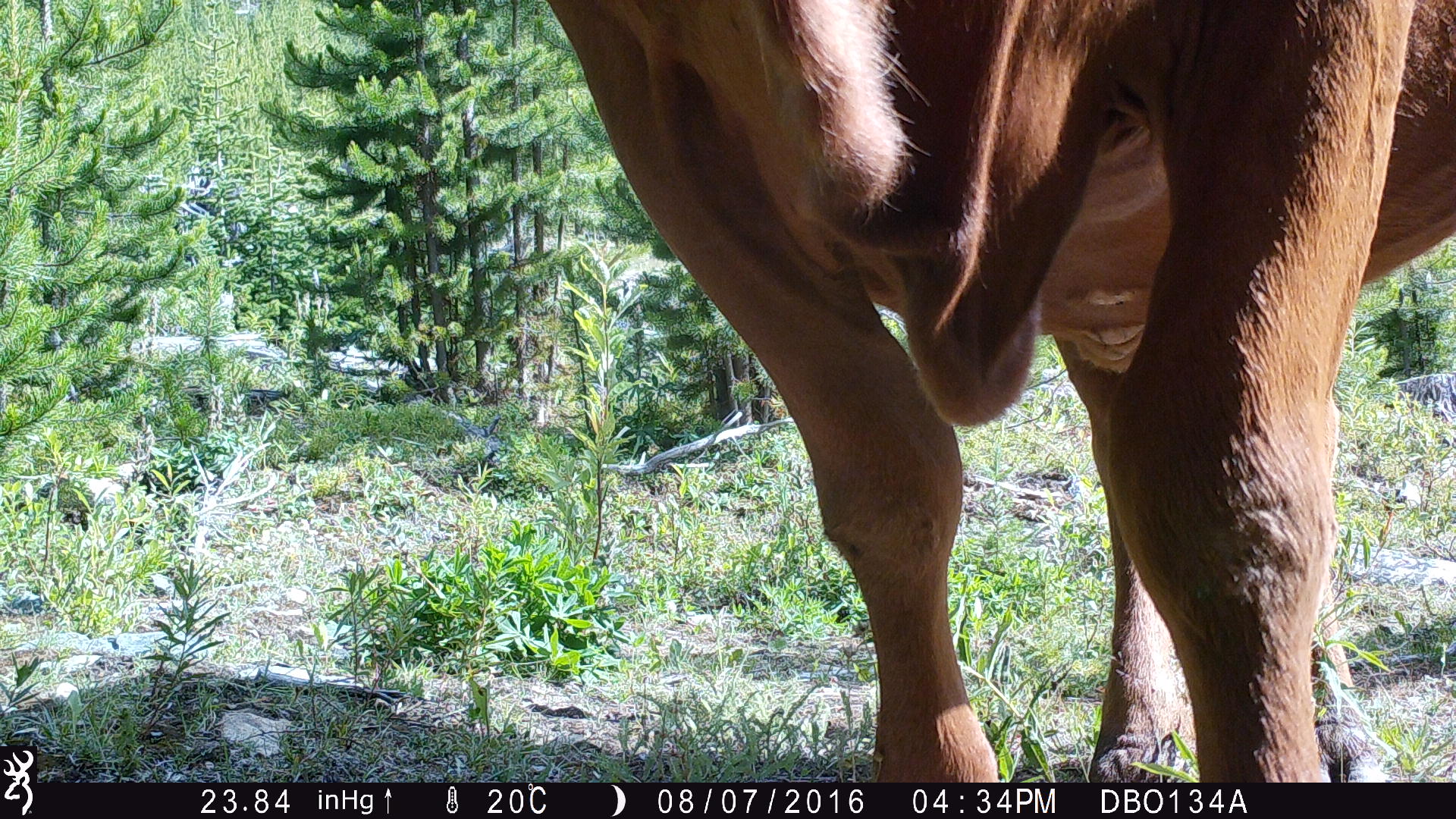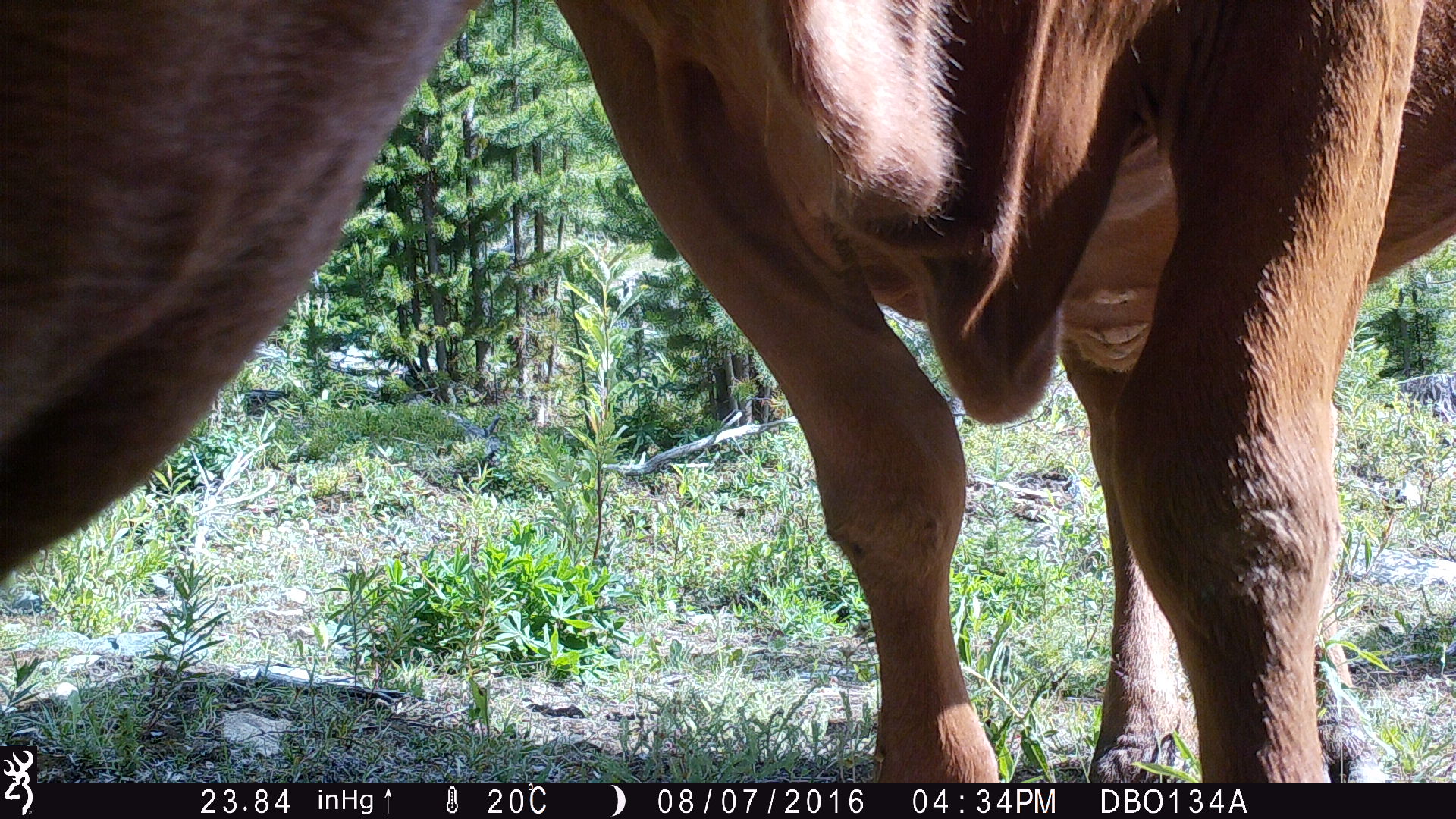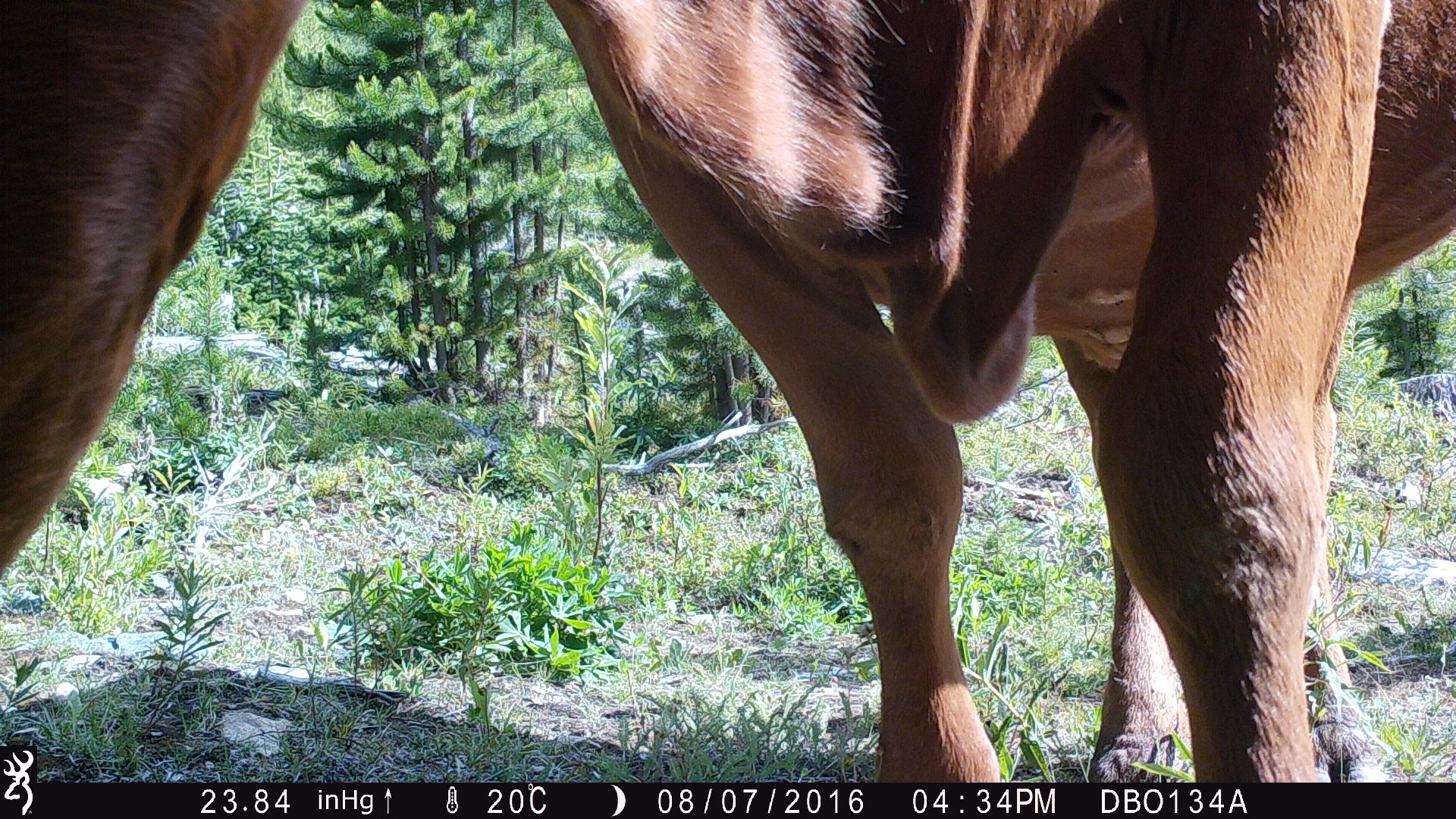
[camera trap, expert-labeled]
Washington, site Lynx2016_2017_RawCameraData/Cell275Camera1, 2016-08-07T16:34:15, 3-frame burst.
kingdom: Animalia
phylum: Chordata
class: Mammalia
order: Artiodactyla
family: Bovidae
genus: Bos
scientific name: Bos taurus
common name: domestic cattle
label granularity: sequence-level